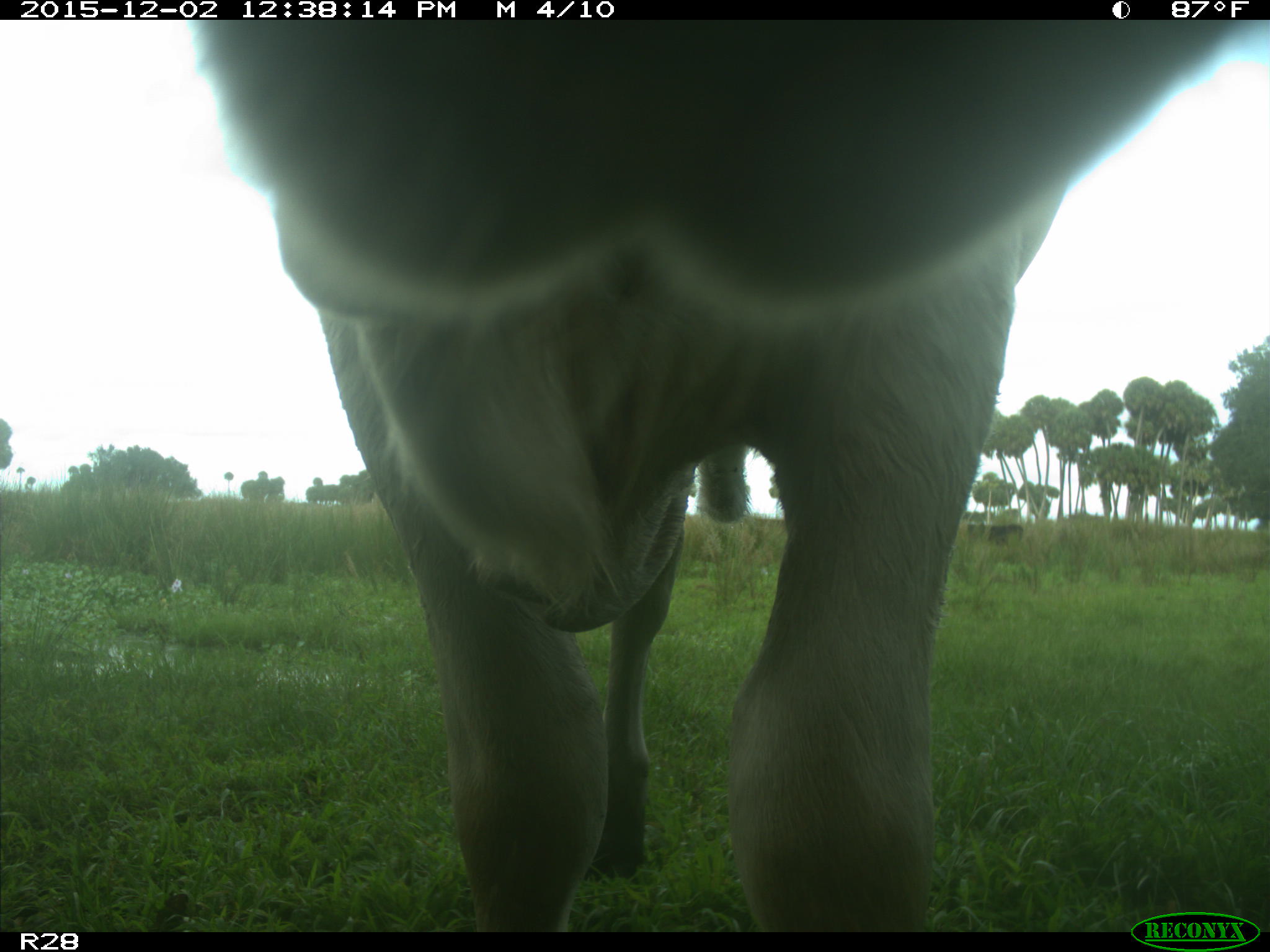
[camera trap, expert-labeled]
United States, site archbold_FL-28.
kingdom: Animalia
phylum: Chordata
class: Mammalia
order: Artiodactyla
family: Bovidae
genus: Bos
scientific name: Bos taurus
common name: domestic cow